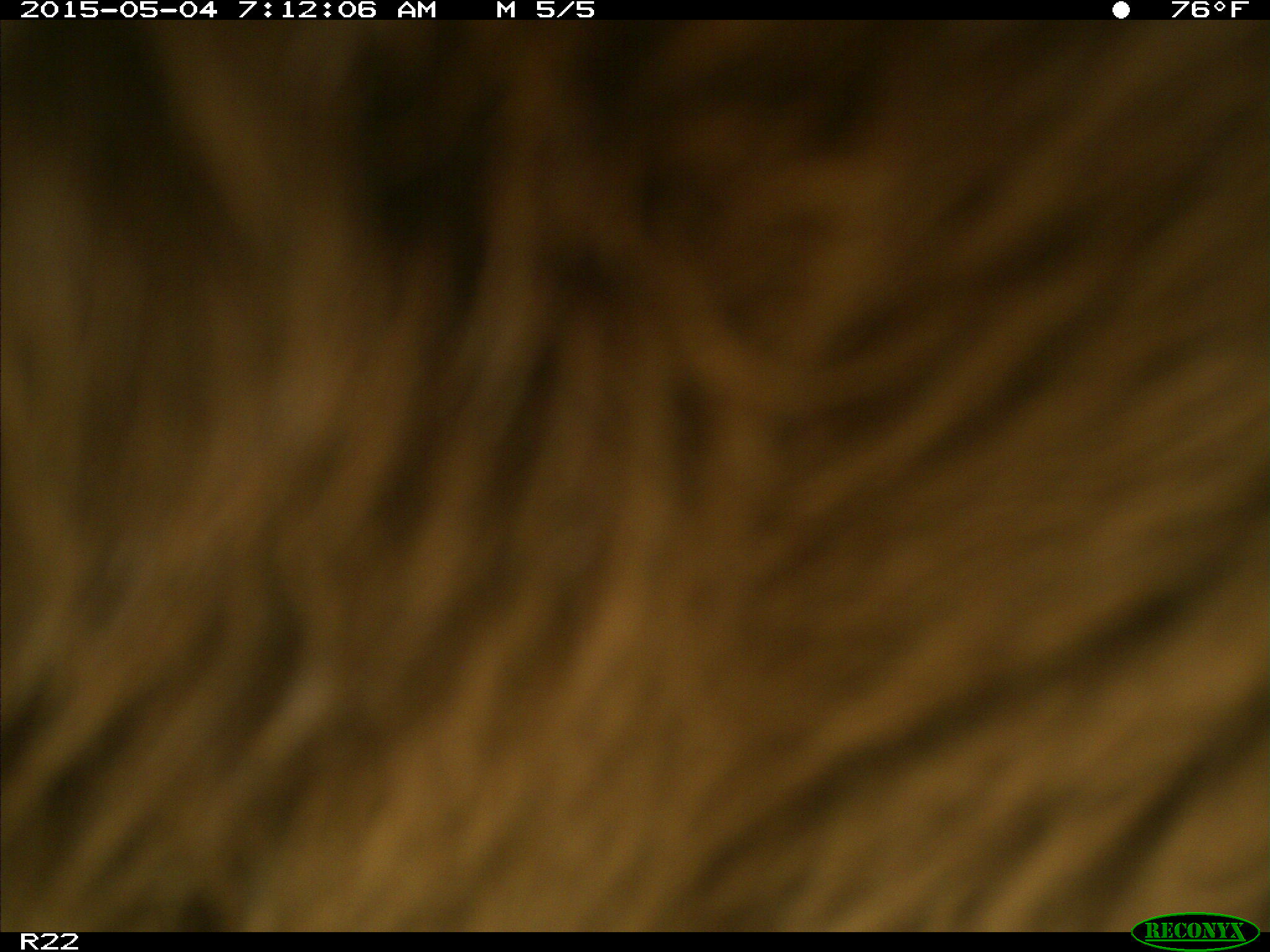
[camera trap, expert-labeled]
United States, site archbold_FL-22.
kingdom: Animalia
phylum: Chordata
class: Mammalia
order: Artiodactyla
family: Bovidae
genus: Bos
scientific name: Bos taurus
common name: domestic cow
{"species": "Bos taurus (domestic cow)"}